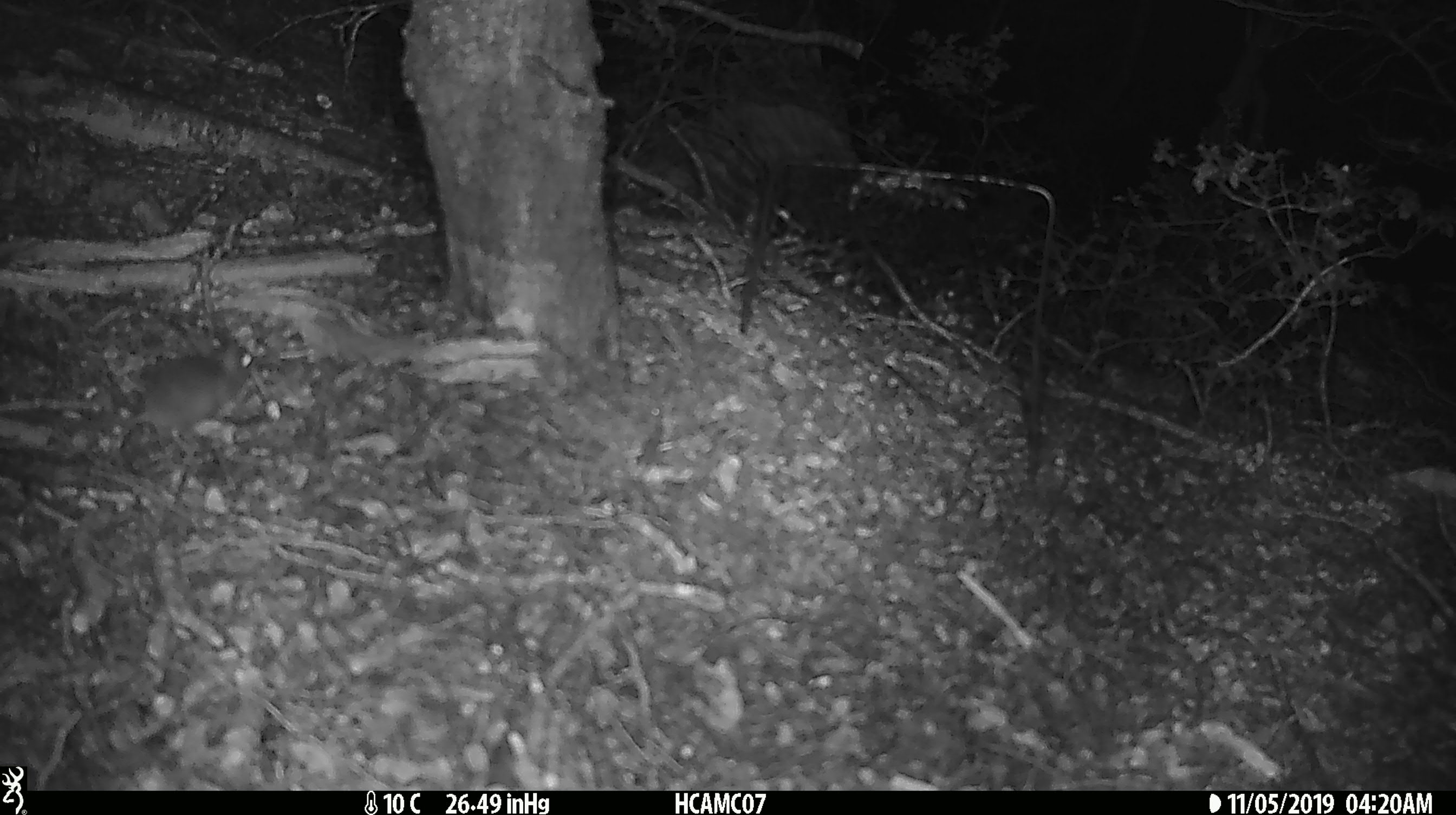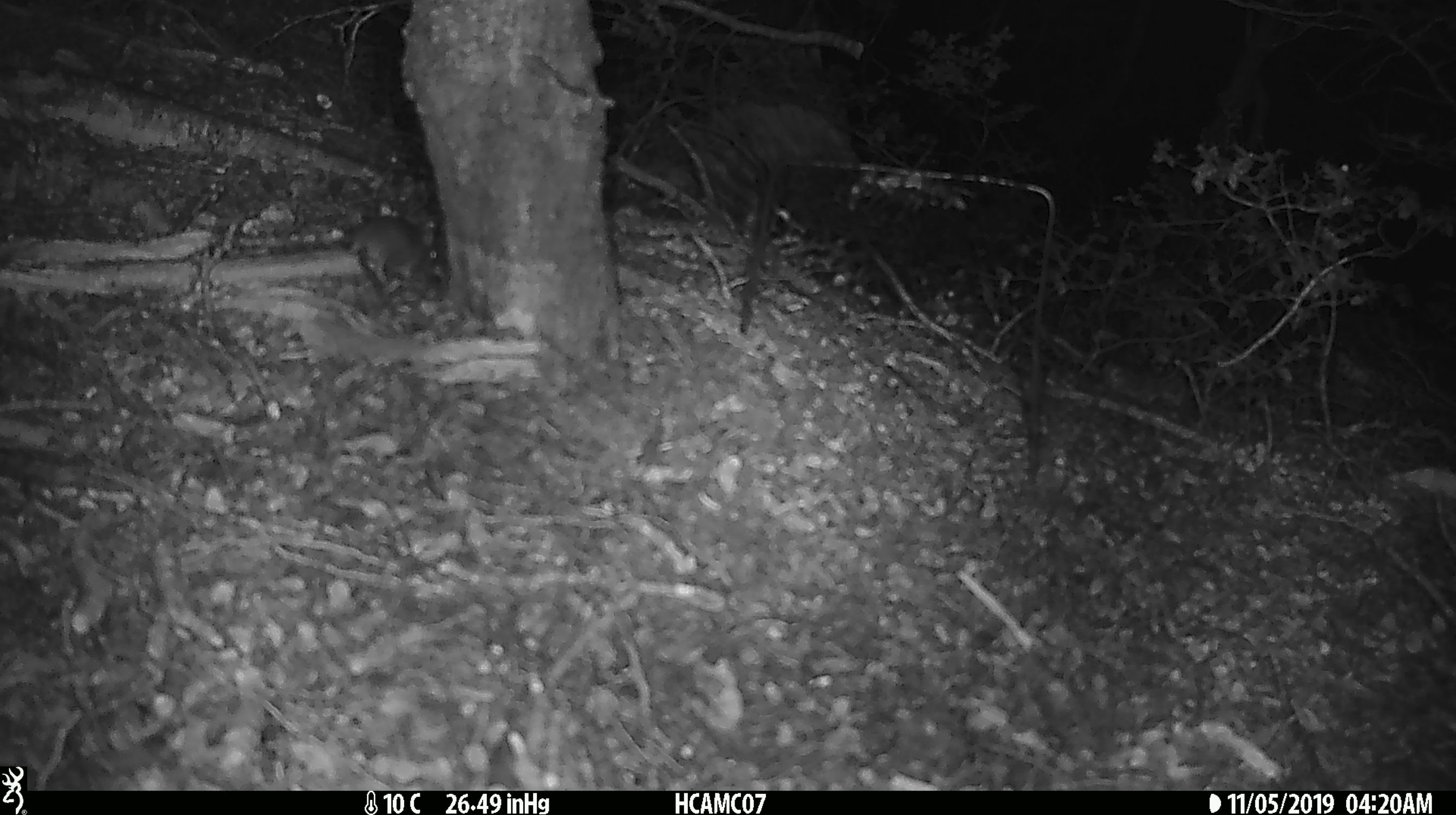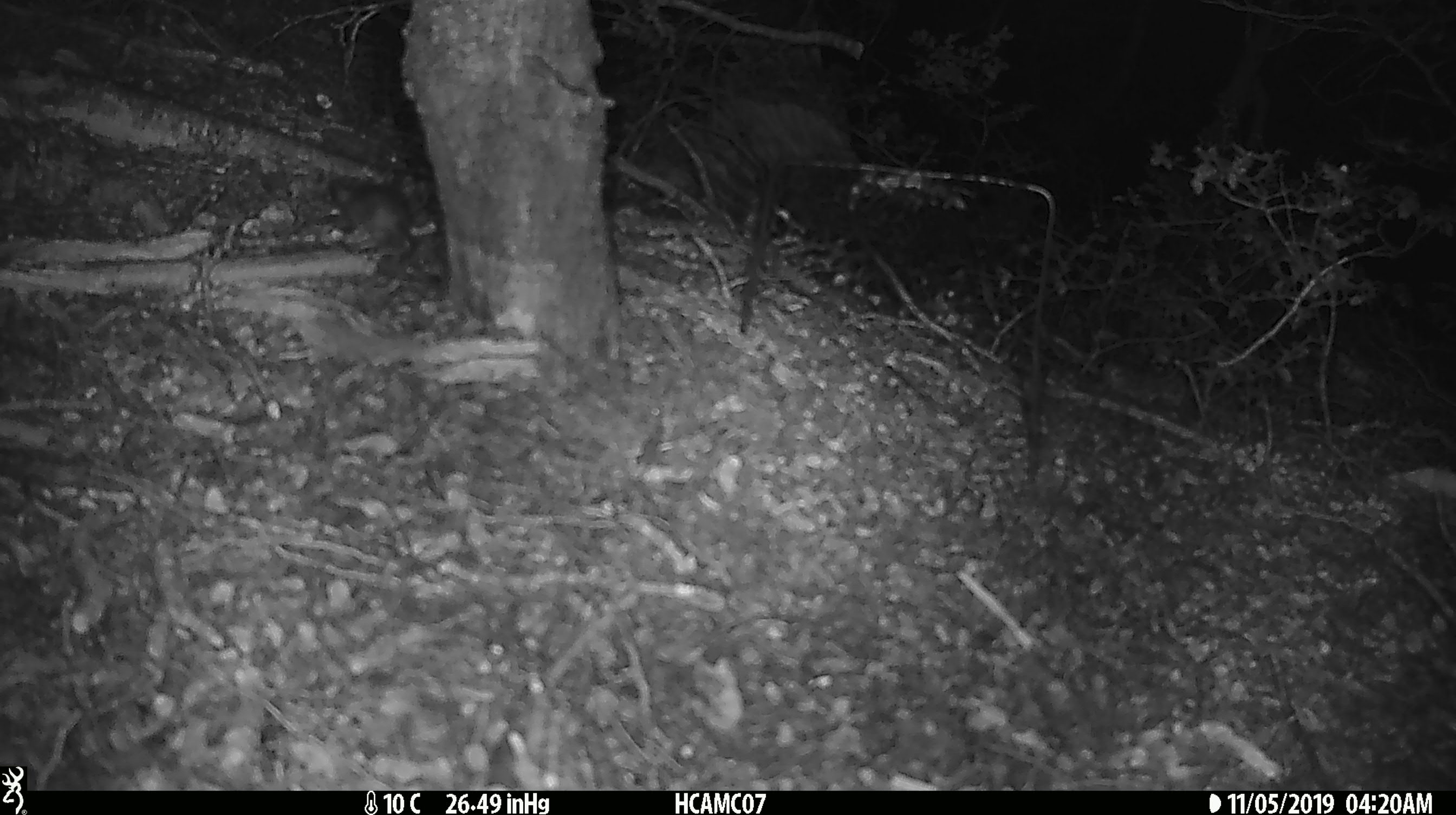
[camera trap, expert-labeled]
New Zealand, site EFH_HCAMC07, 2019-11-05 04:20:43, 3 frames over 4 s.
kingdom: Animalia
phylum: Chordata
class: Mammalia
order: Rodentia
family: Muridae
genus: Mus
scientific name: Mus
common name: mouse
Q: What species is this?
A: Mouse (Mus).